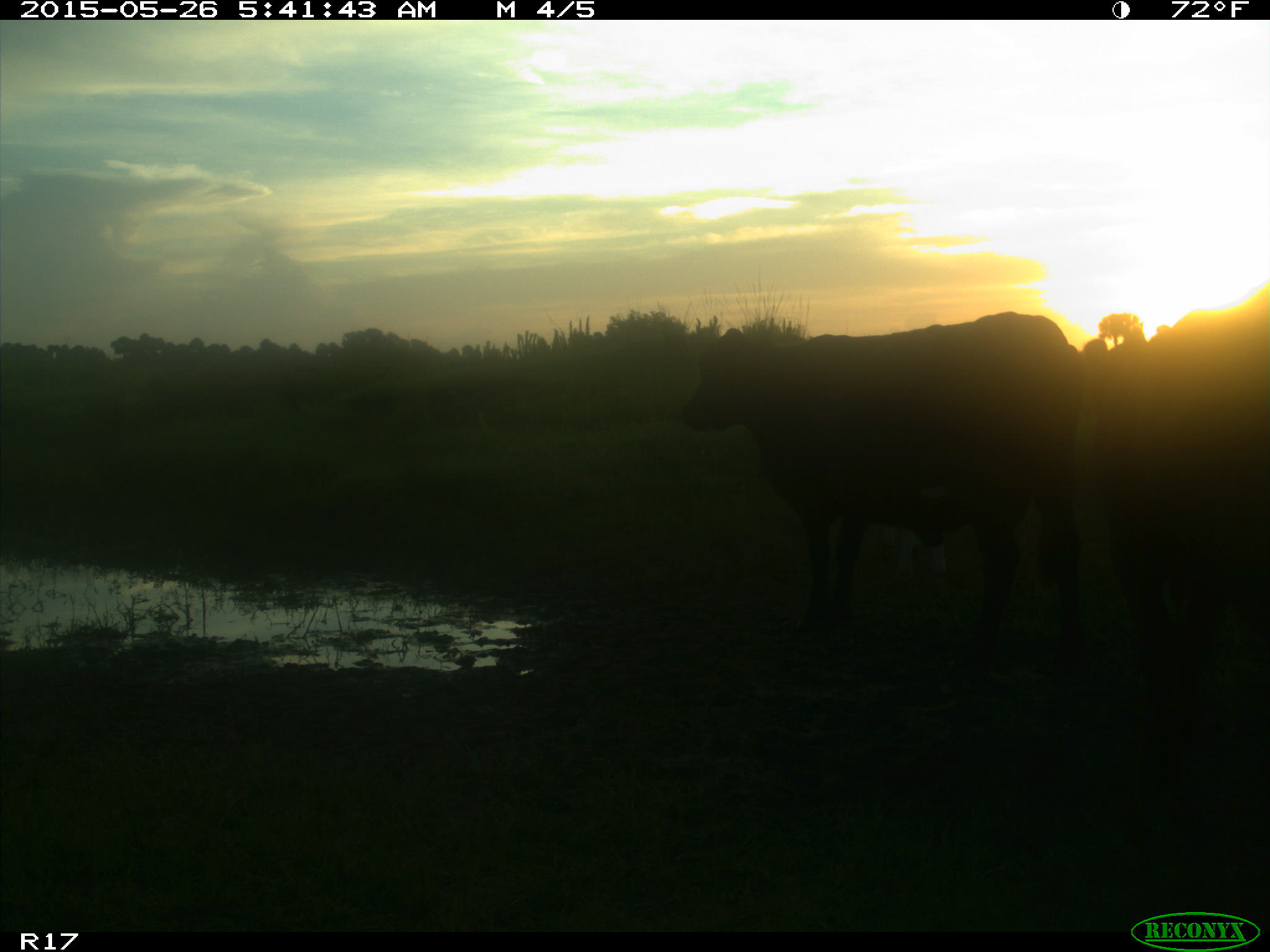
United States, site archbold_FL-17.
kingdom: Animalia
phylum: Chordata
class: Mammalia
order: Artiodactyla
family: Bovidae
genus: Bos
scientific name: Bos taurus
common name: domestic cow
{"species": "Bos taurus (domestic cow)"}